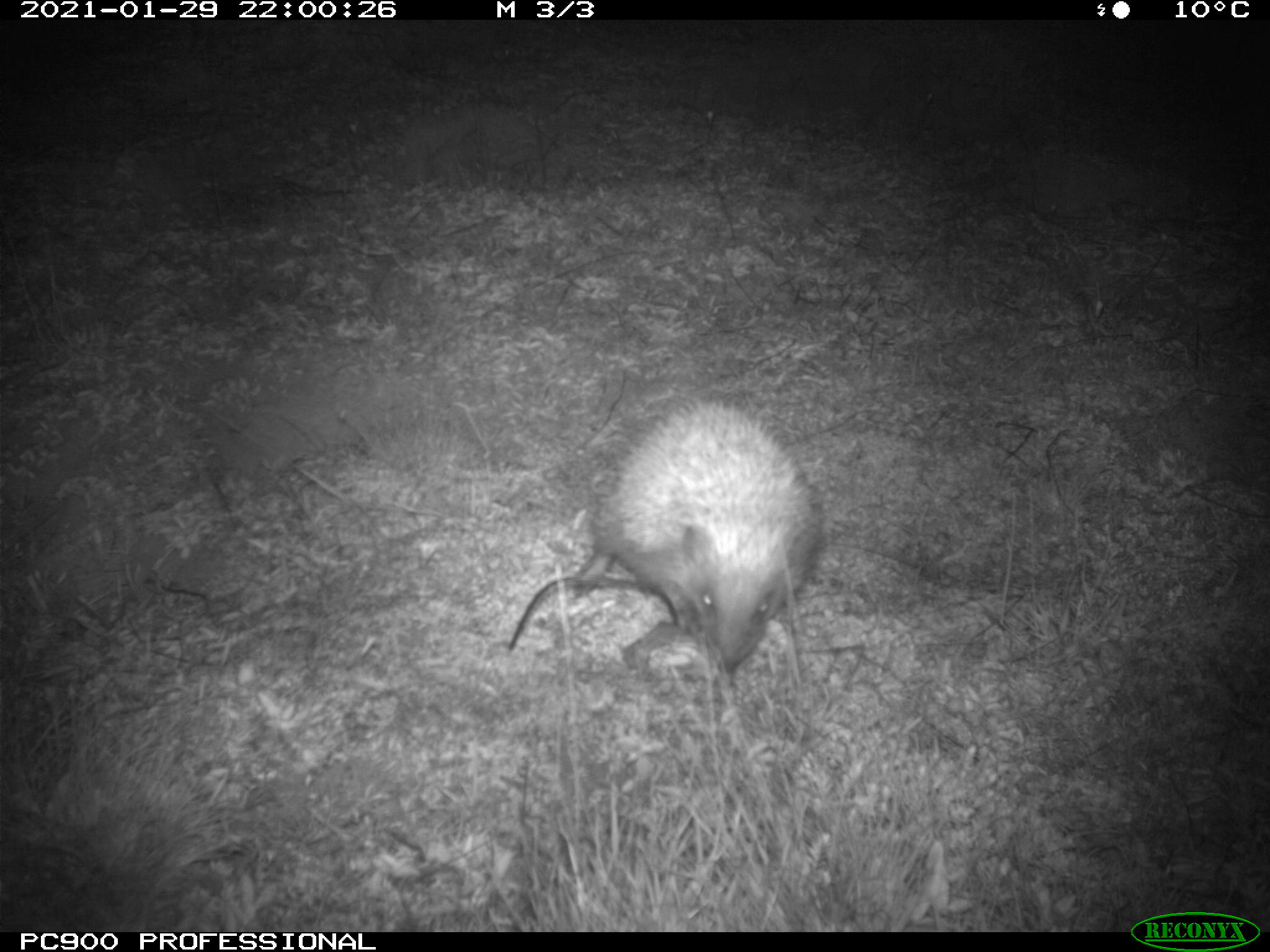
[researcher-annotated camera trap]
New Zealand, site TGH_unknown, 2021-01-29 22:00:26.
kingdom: Animalia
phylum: Chordata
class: Mammalia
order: Eulipotyphla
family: Erinaceidae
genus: Erinaceus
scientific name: Erinaceus europaeus europaeus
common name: european hedgehog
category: hedgehog